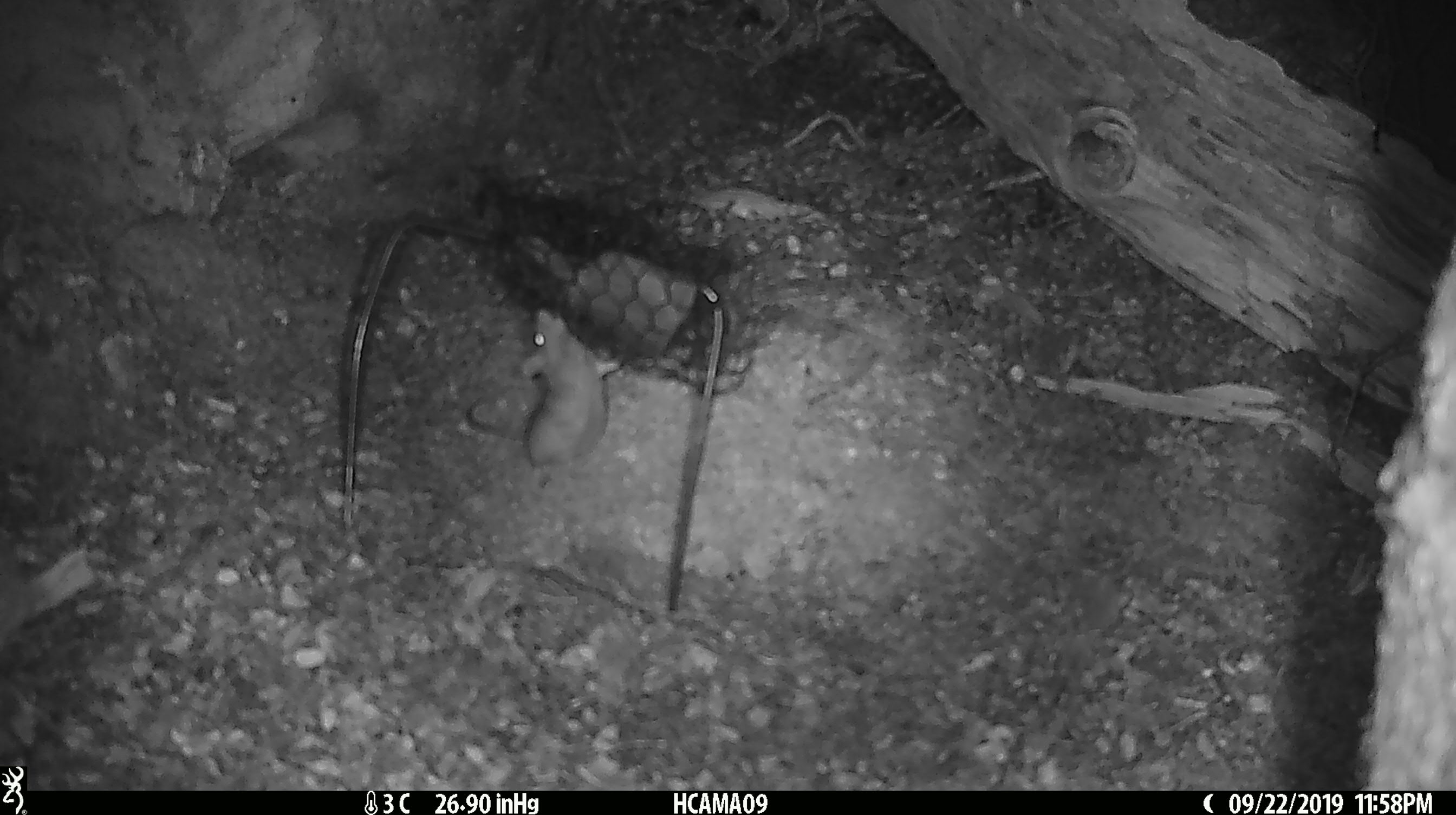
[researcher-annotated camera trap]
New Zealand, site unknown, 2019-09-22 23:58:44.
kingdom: Animalia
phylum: Chordata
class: Mammalia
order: Rodentia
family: Muridae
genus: Mus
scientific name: Mus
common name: mouse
Mouse (Mus).